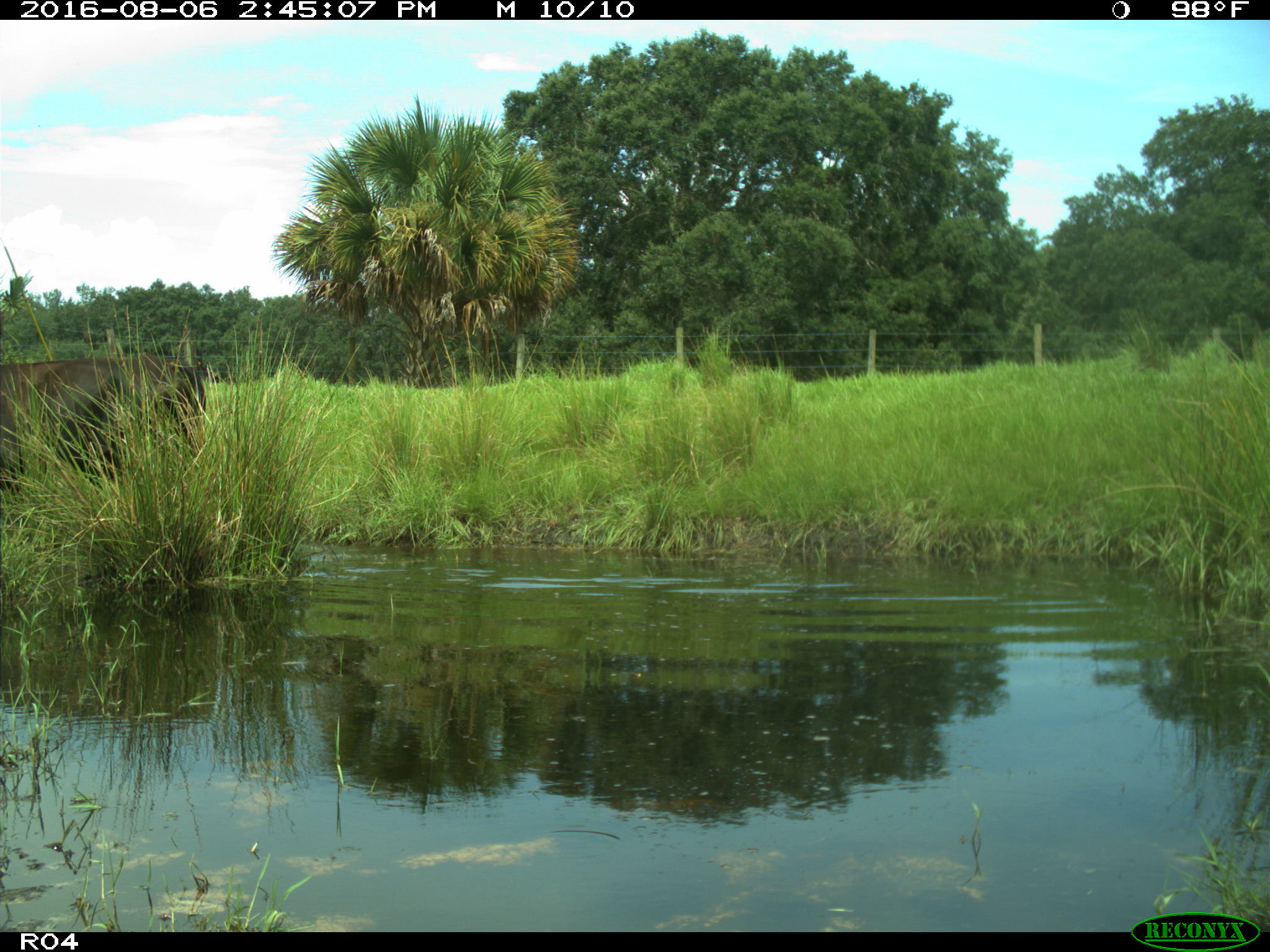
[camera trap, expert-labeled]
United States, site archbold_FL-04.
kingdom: Animalia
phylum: Chordata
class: Mammalia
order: Artiodactyla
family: Bovidae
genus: Bos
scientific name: Bos taurus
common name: domestic cow